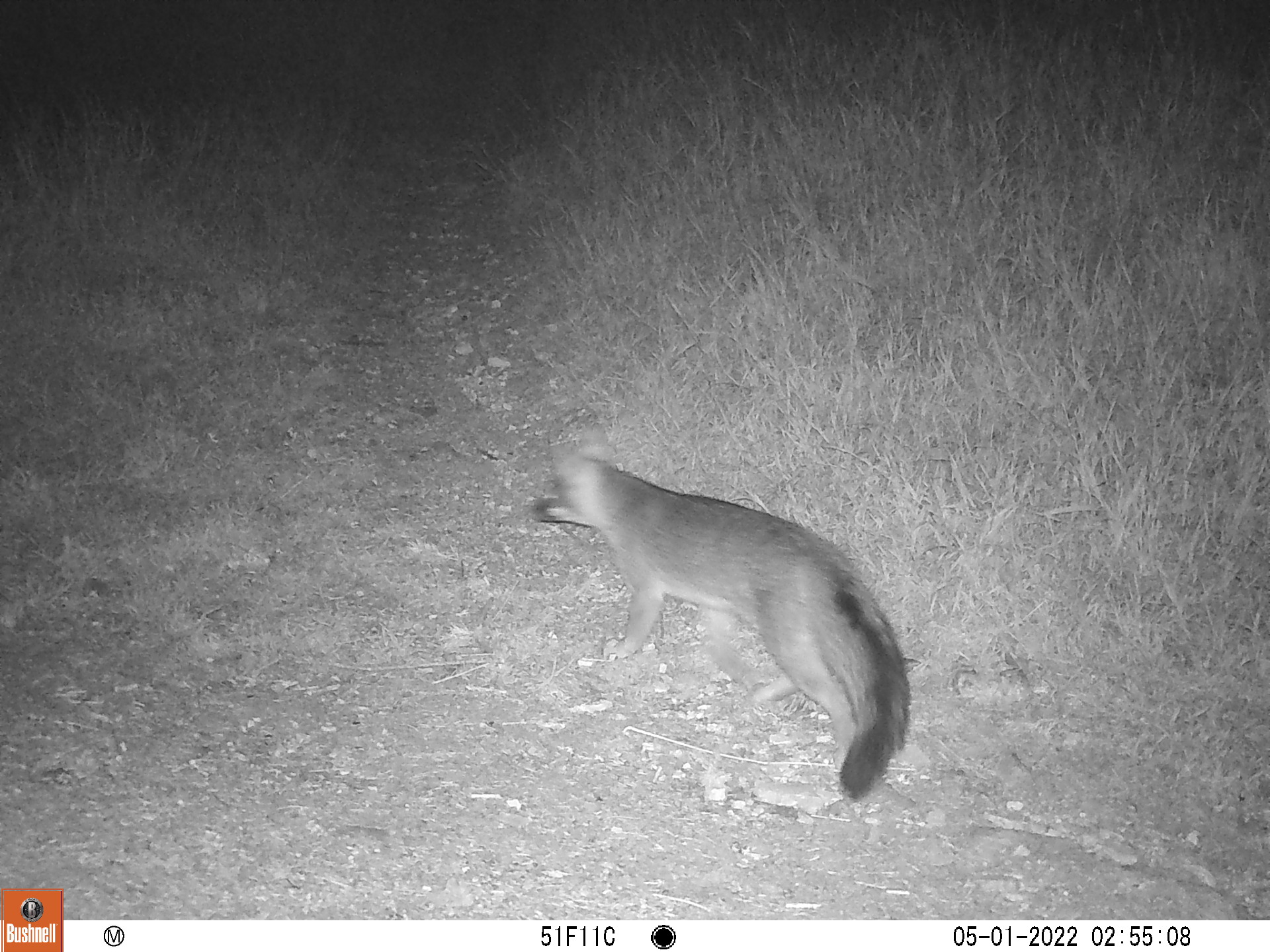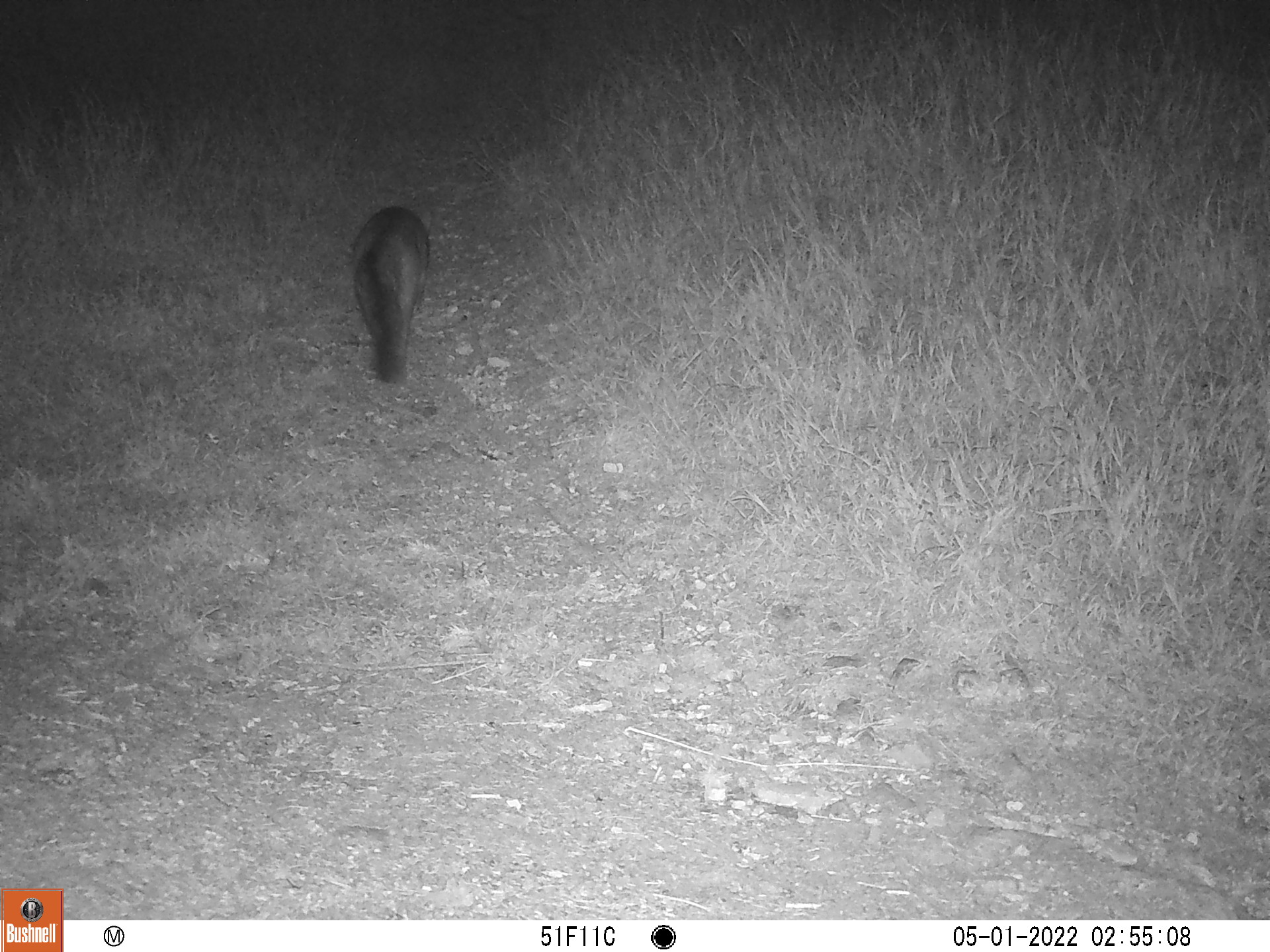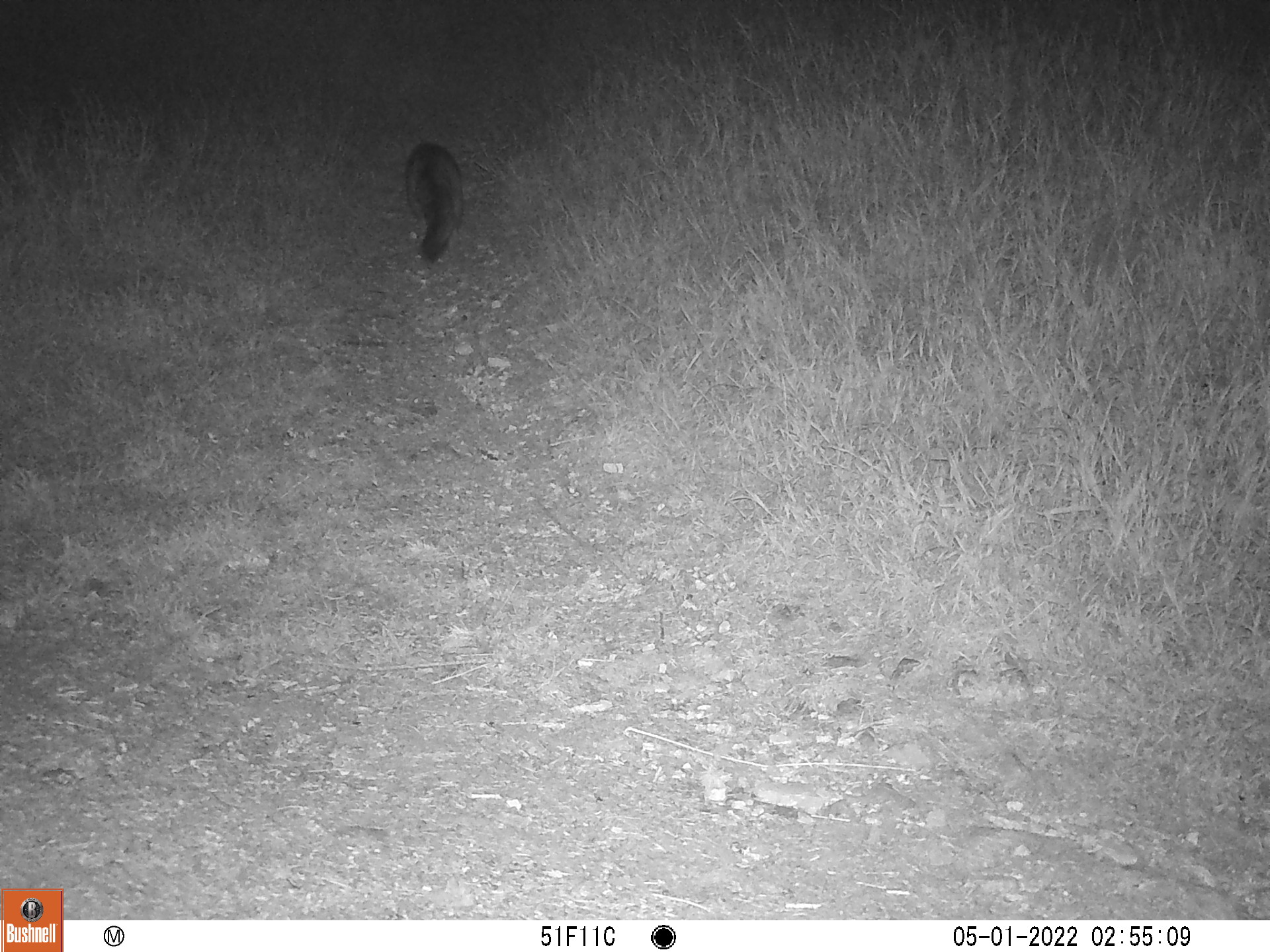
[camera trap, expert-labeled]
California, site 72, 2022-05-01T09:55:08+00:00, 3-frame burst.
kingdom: Animalia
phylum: Chordata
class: Mammalia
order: Carnivora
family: Canidae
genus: Urocyon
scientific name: Urocyon cinereoargenteus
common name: gray fox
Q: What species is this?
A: Gray fox (Urocyon cinereoargenteus).